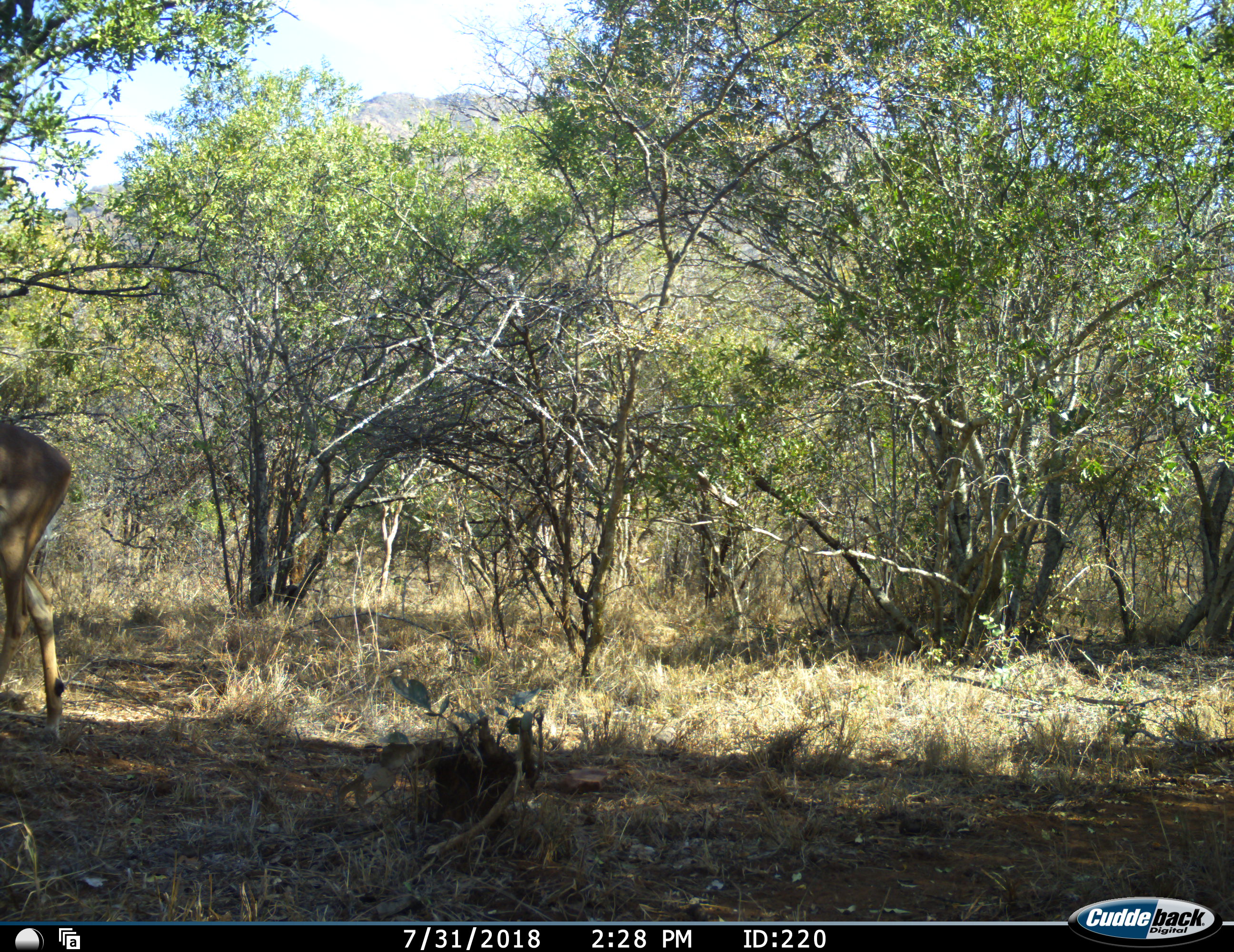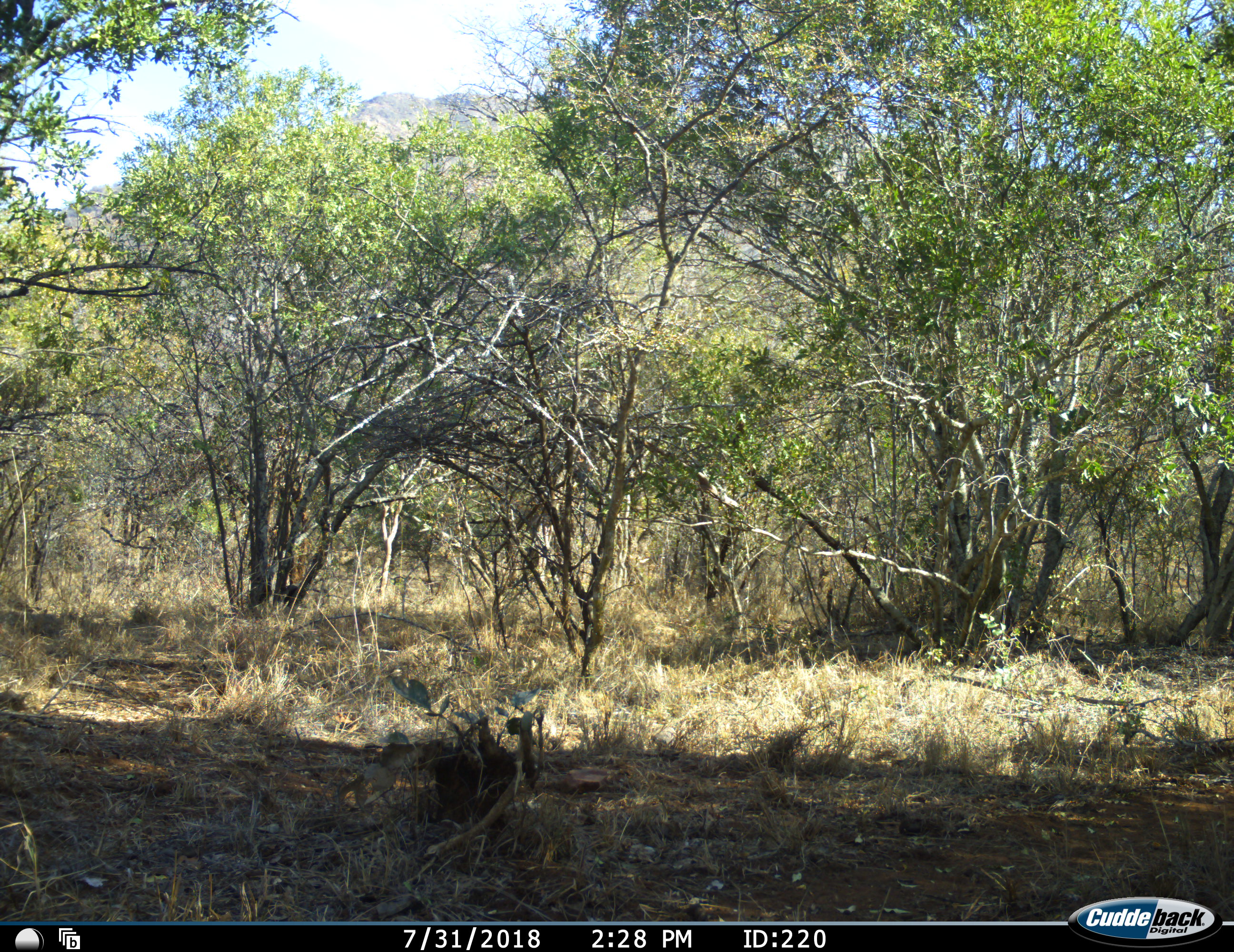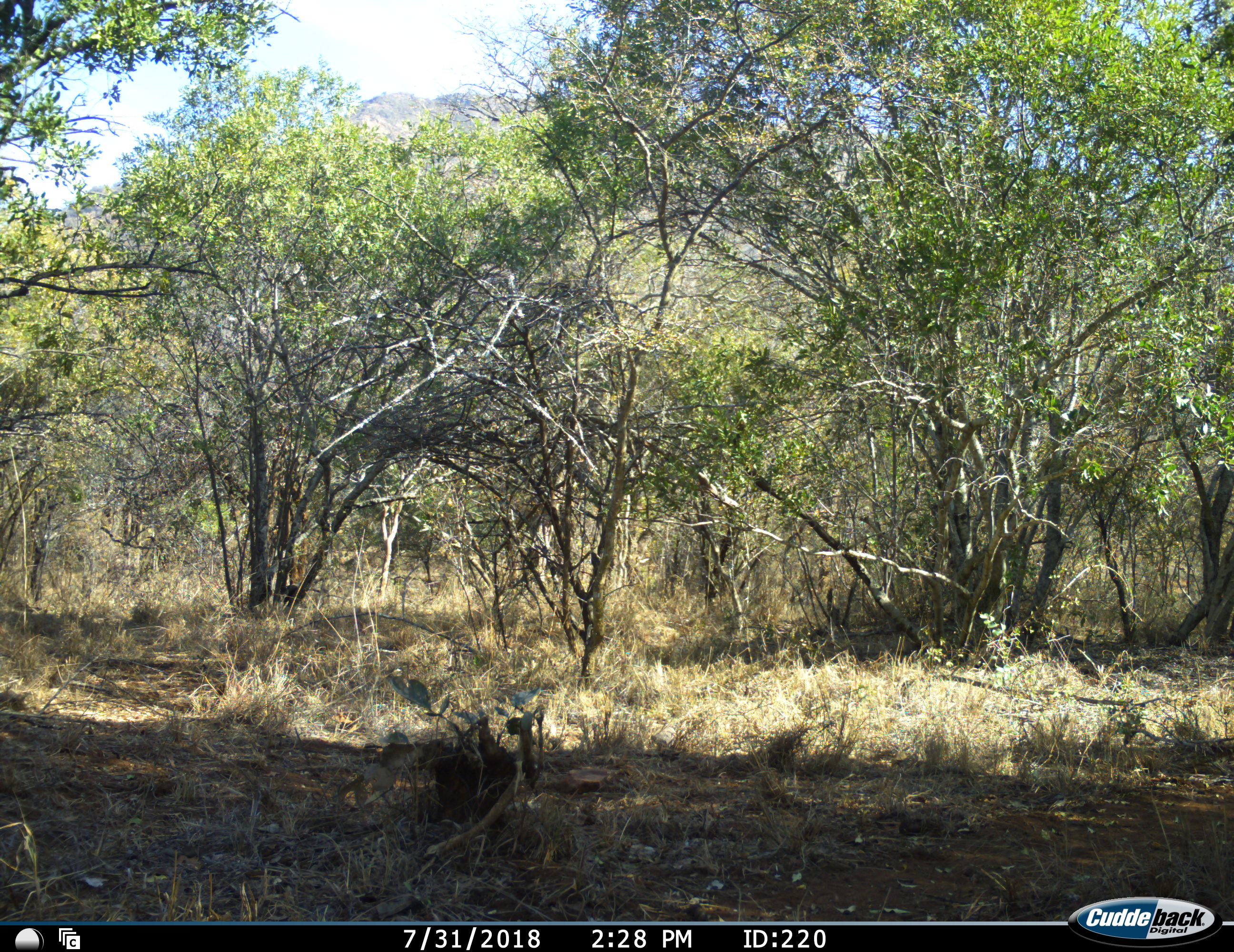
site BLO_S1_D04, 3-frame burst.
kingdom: Animalia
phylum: Chordata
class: Mammalia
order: Artiodactyla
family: Bovidae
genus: Aepyceros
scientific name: Aepyceros melampus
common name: impala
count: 1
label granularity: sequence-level